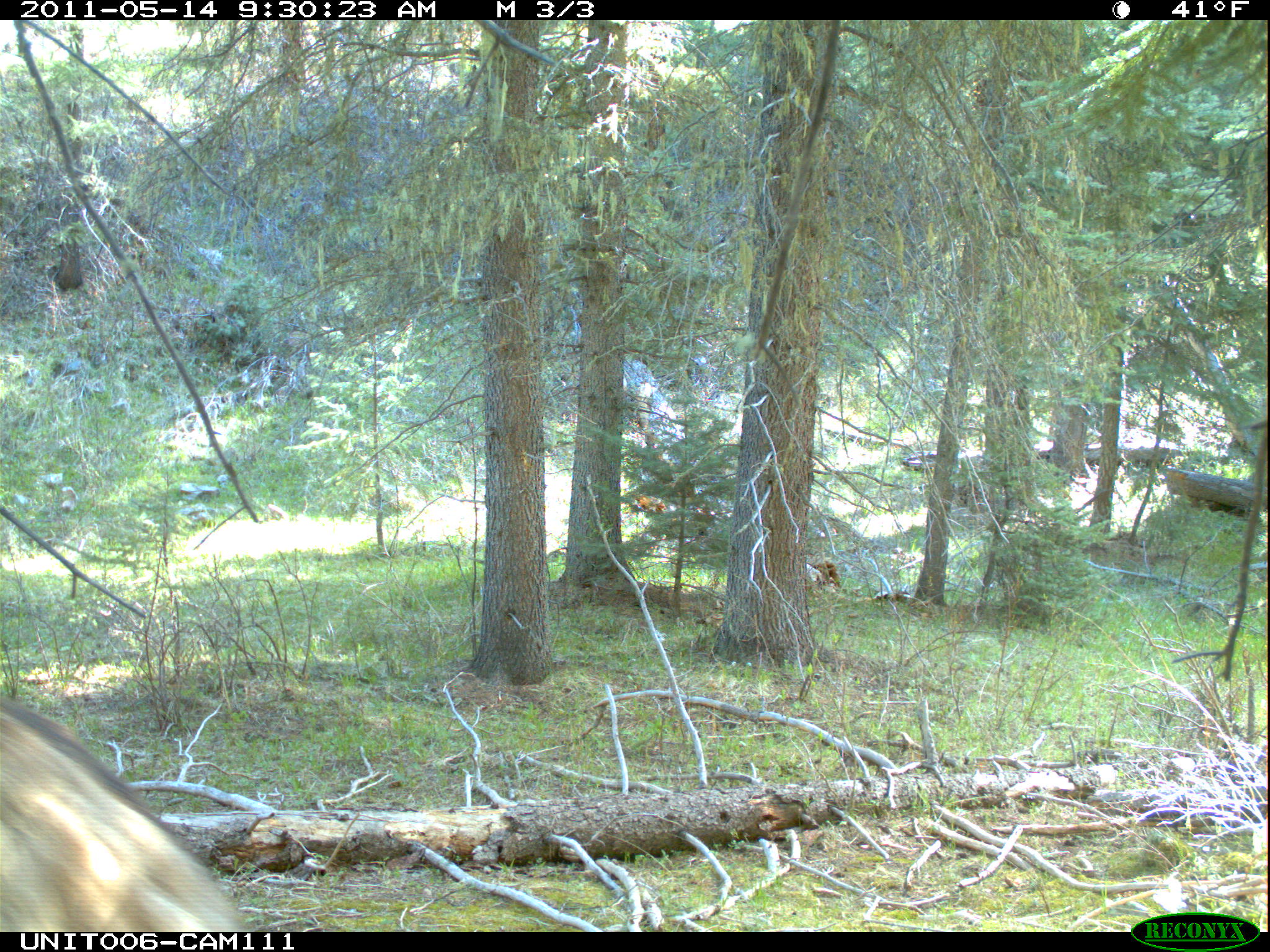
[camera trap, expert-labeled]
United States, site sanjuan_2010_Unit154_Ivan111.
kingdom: Animalia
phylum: Chordata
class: Mammalia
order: Artiodactyla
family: Cervidae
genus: Cervus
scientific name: Cervus elaphus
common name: red deer